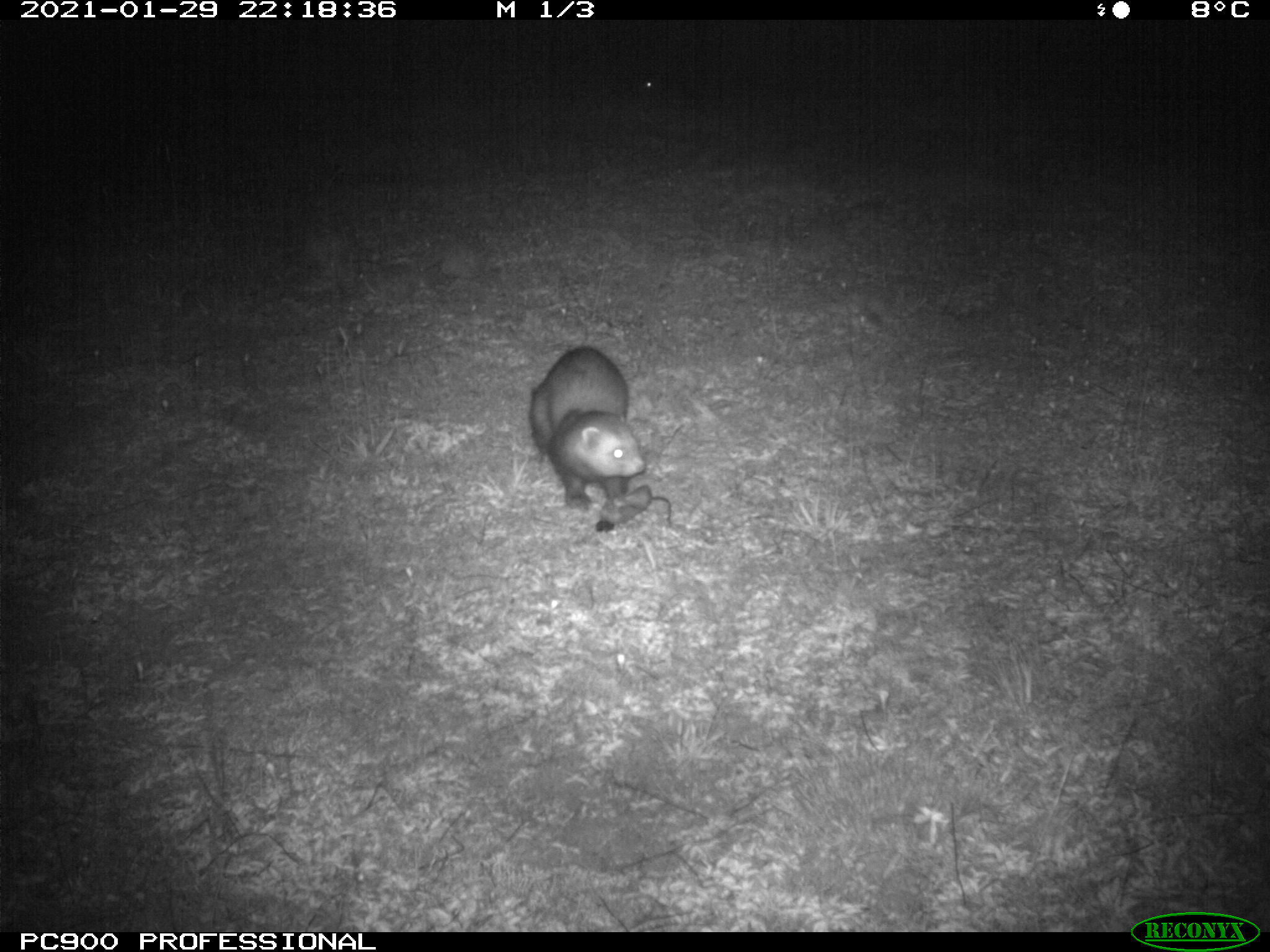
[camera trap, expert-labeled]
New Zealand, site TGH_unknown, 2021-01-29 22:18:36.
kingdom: Animalia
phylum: Chordata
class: Mammalia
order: Carnivora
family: Mustelidae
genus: Mustela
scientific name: Mustela furo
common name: ferret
Ferret (Mustela furo).